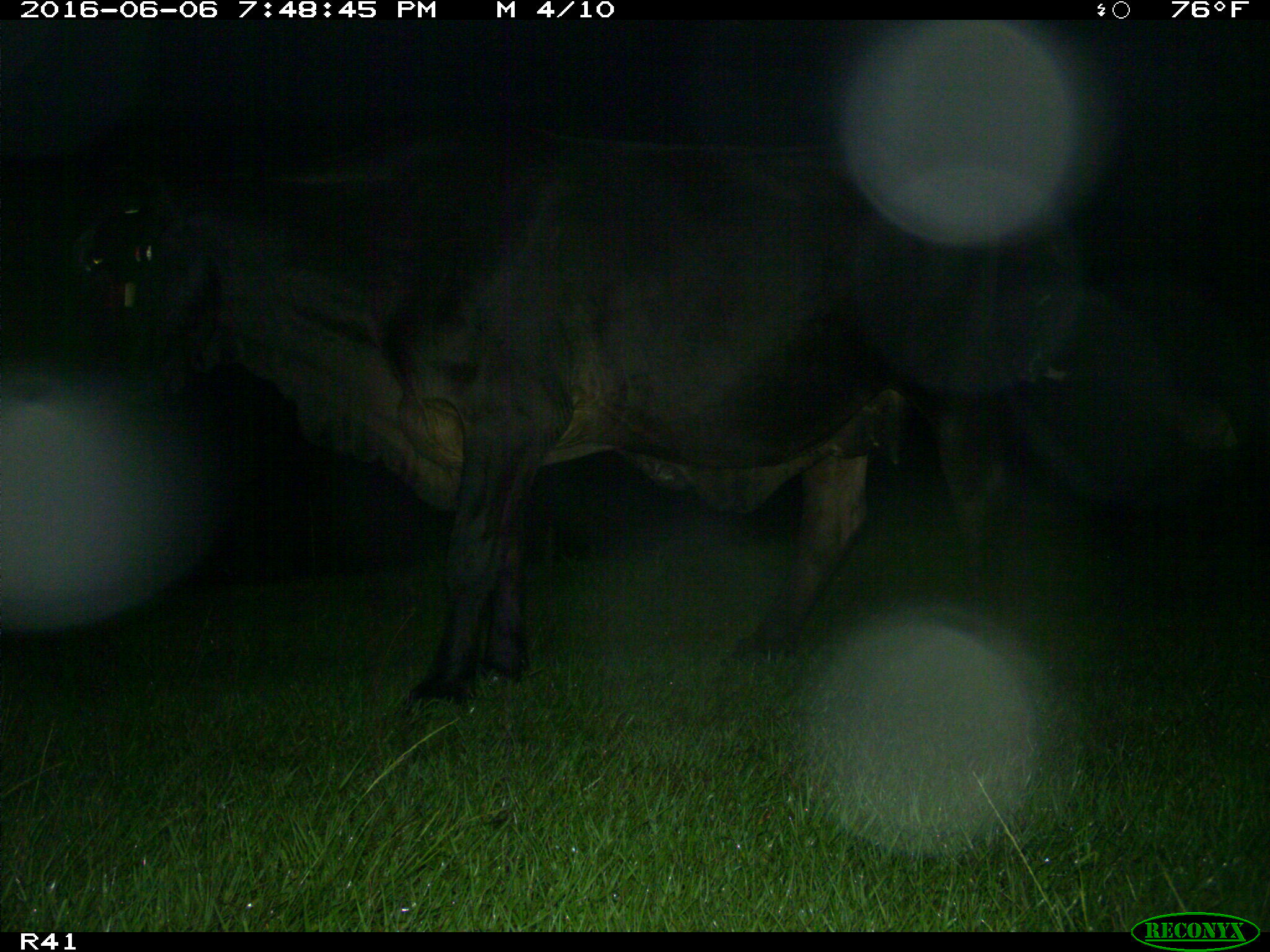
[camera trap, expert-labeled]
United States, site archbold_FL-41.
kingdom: Animalia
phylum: Chordata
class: Mammalia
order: Artiodactyla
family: Bovidae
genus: Bos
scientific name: Bos taurus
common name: domestic cow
Bos taurus (domestic cow).